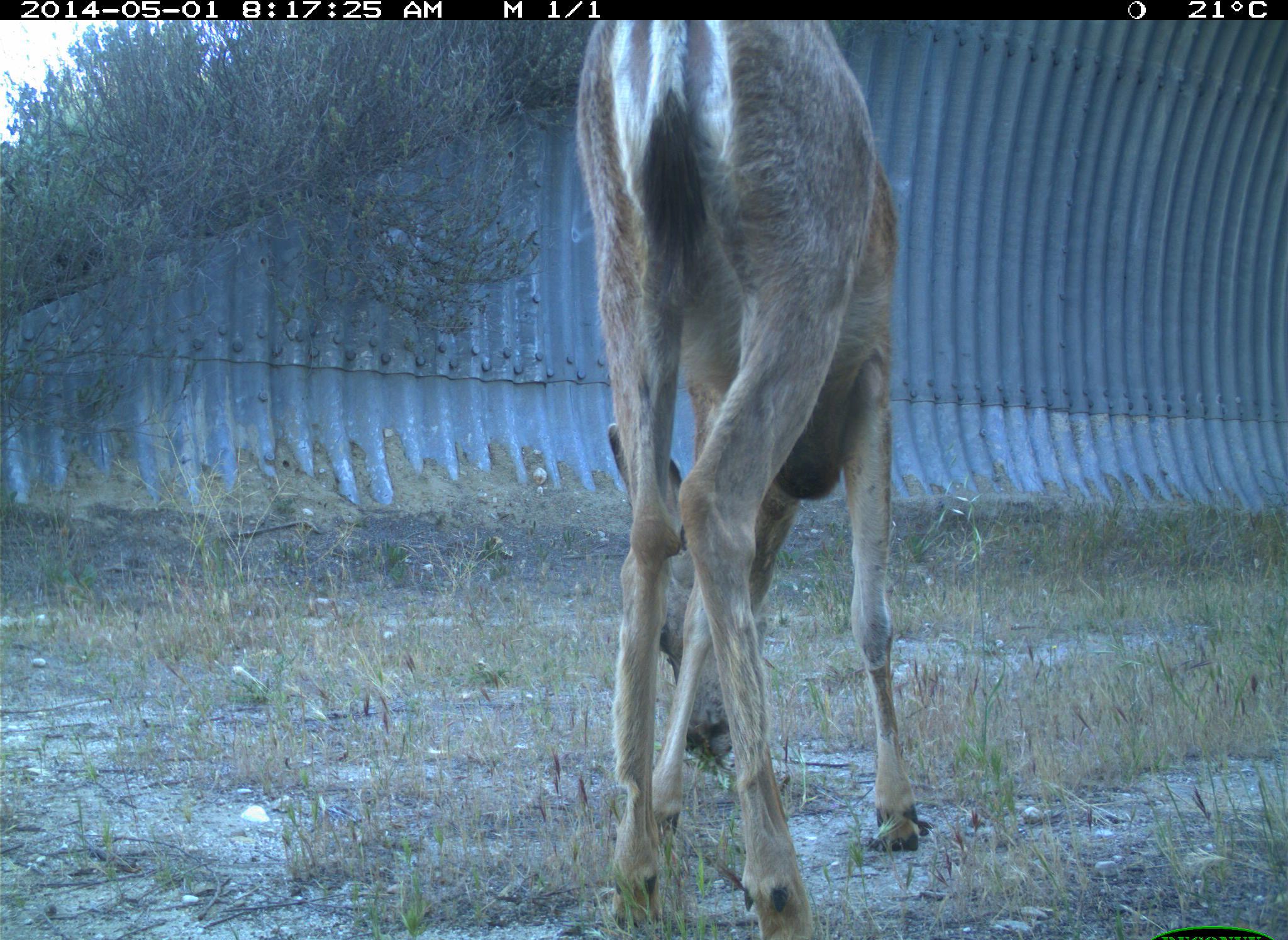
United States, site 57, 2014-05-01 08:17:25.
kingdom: Animalia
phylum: Chordata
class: Mammalia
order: Artiodactyla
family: Cervidae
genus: Odocoileus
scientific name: Odocoileus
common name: deer